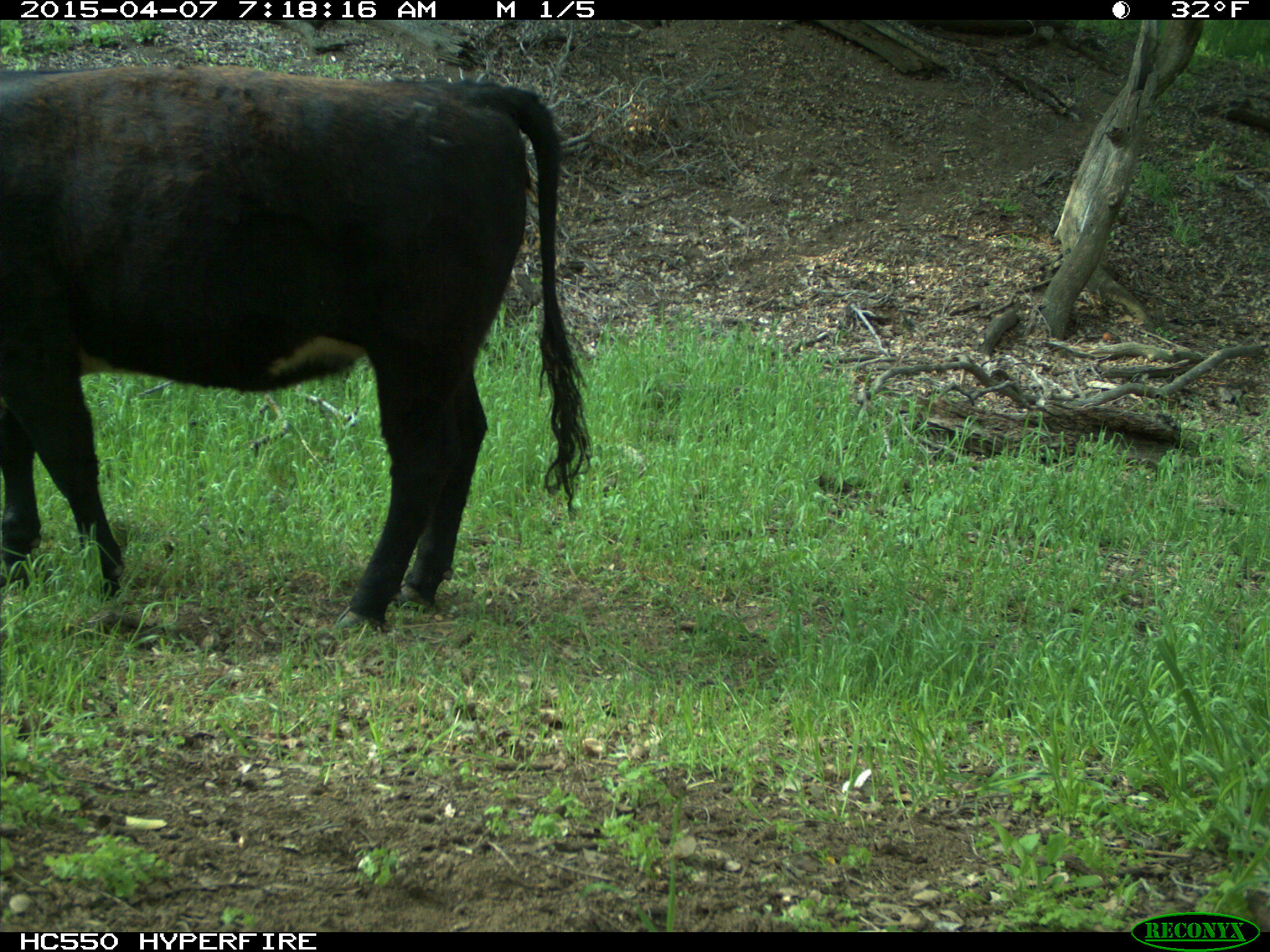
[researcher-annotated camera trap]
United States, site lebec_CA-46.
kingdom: Animalia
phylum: Chordata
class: Mammalia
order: Artiodactyla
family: Bovidae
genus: Bos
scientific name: Bos taurus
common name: domestic cow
Bos taurus (domestic cow).